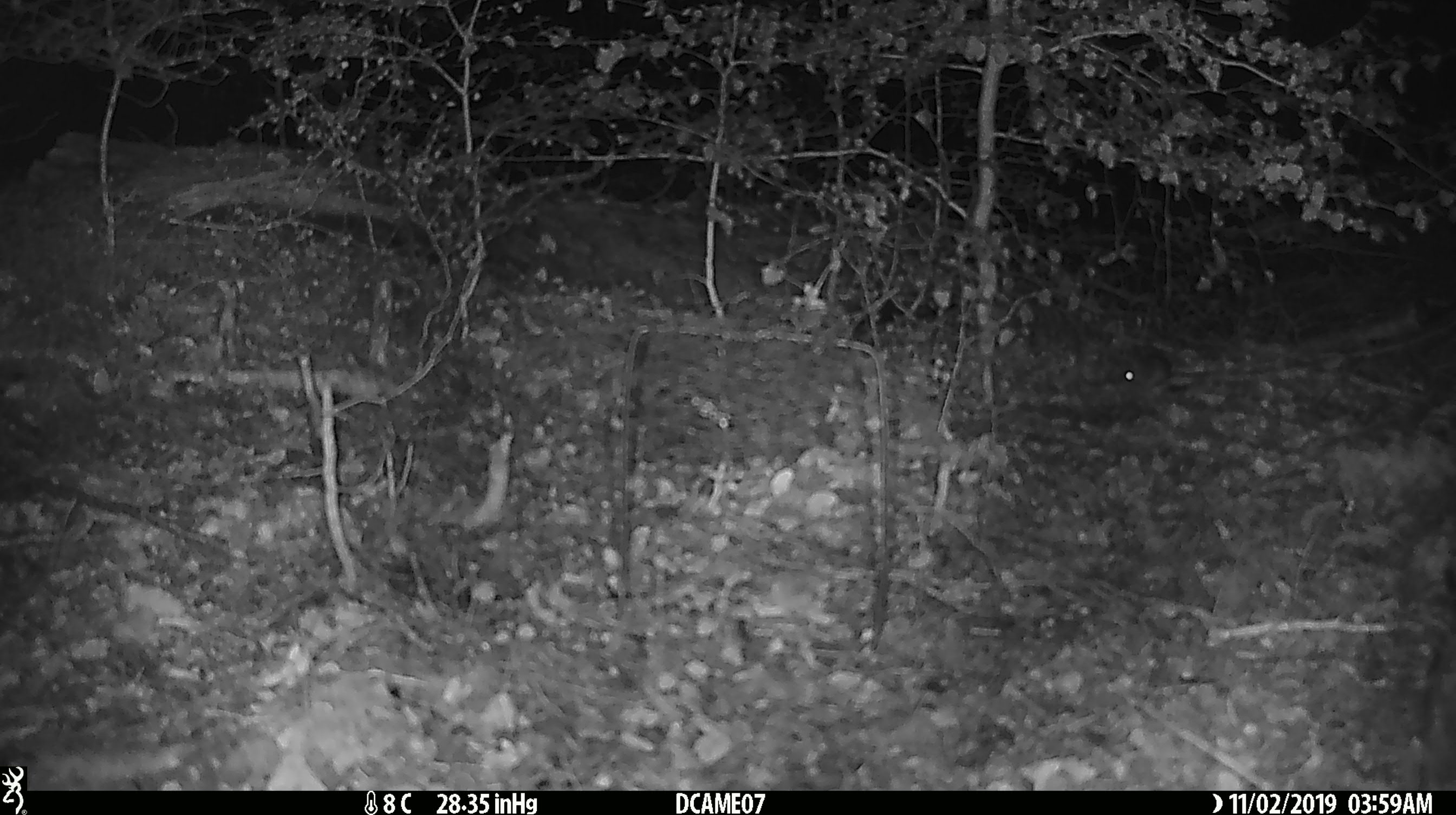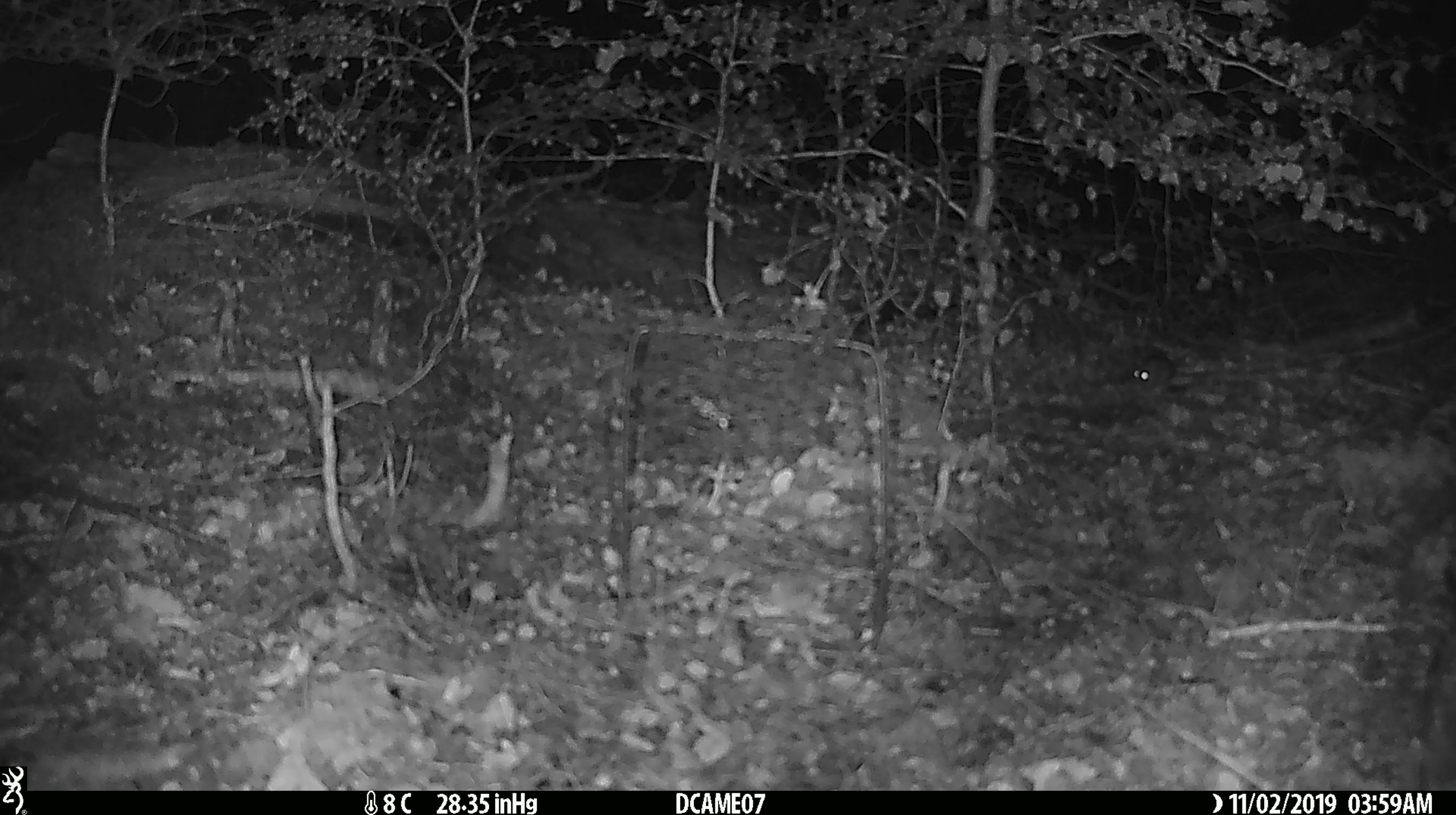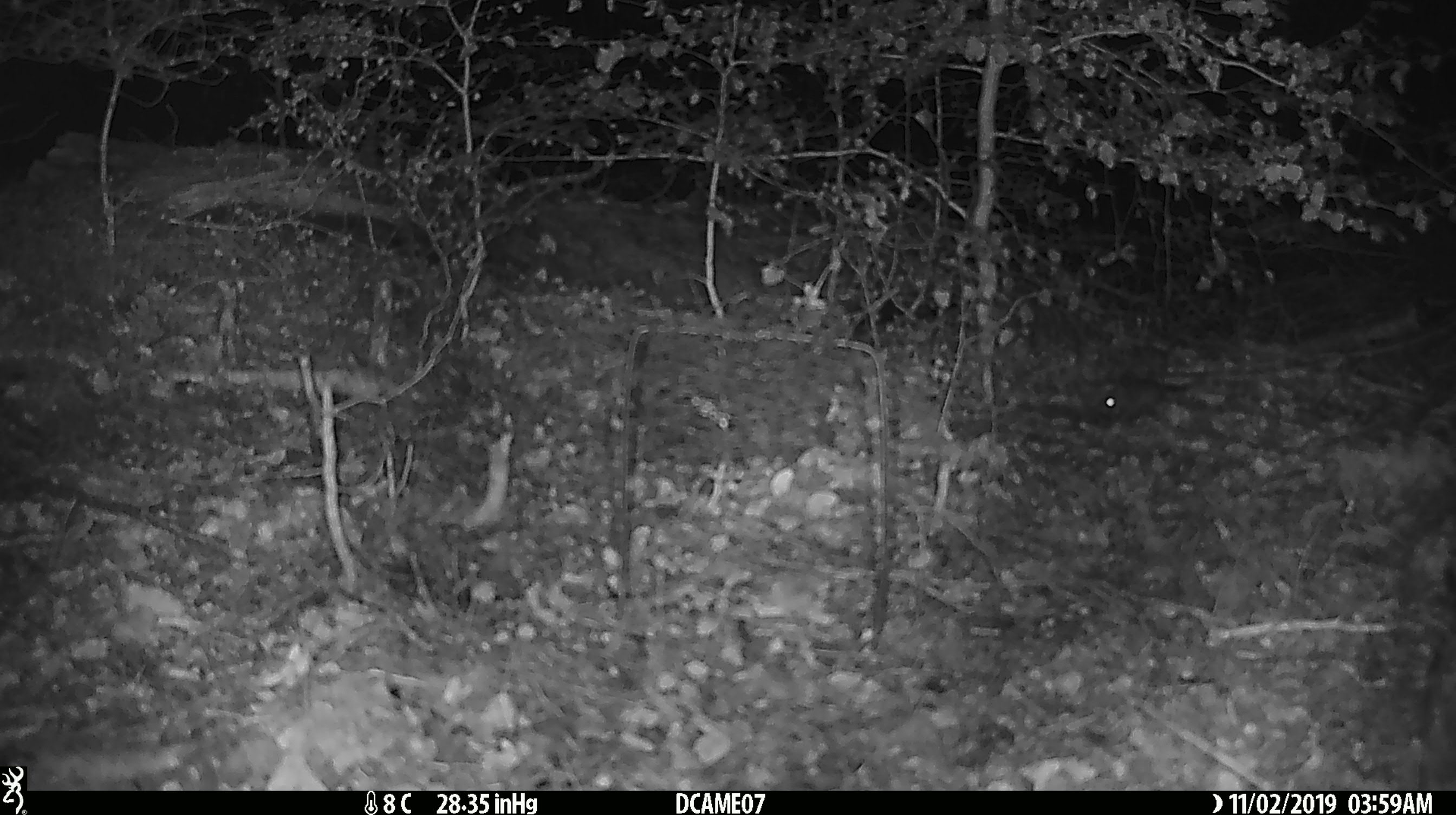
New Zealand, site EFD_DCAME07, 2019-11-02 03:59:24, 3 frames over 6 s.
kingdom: Animalia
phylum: Chordata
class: Mammalia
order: Rodentia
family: Muridae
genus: Mus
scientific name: Mus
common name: mouse